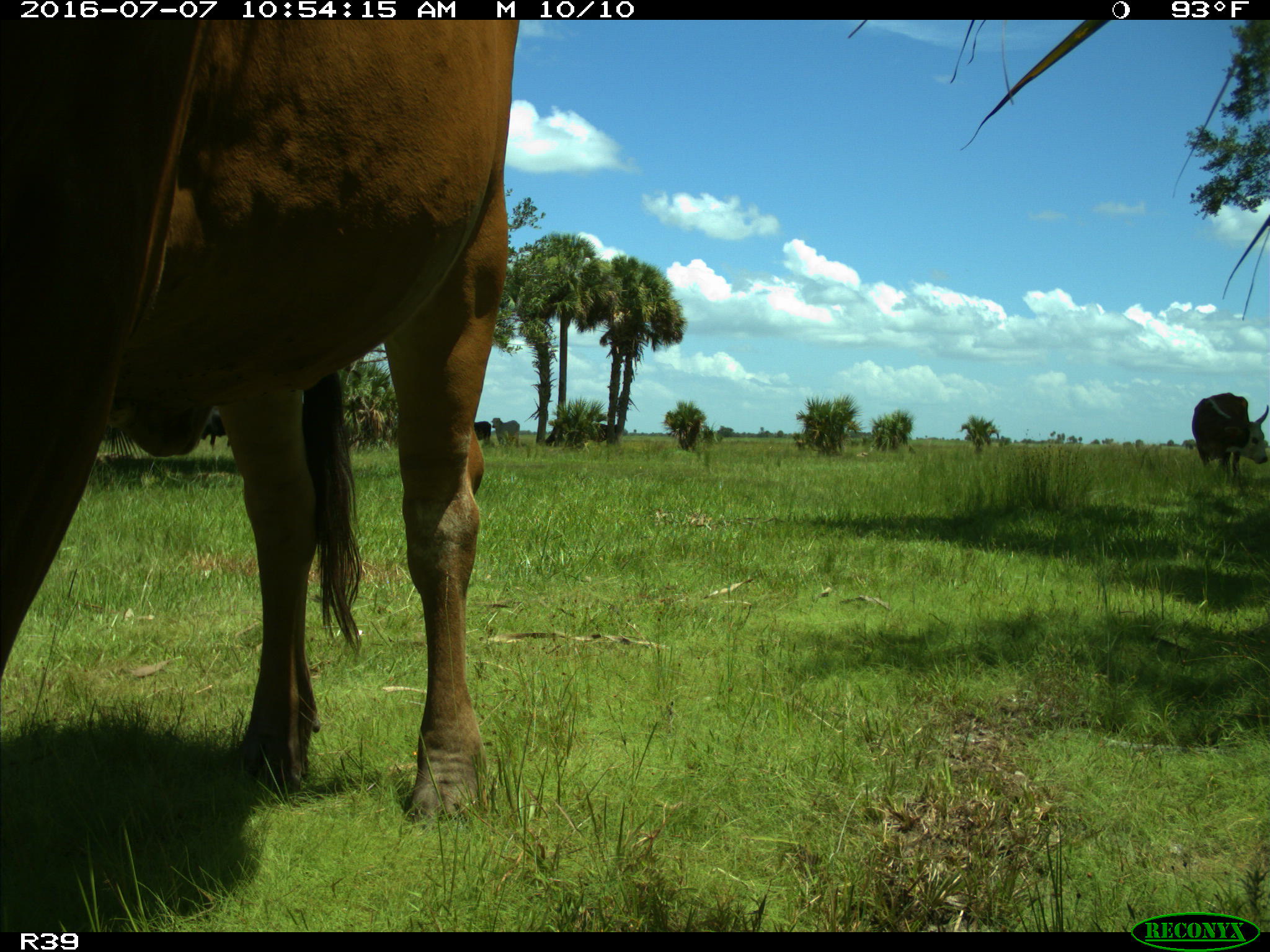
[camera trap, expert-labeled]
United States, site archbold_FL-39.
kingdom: Animalia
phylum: Chordata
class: Mammalia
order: Artiodactyla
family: Bovidae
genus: Bos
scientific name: Bos taurus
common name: domestic cow